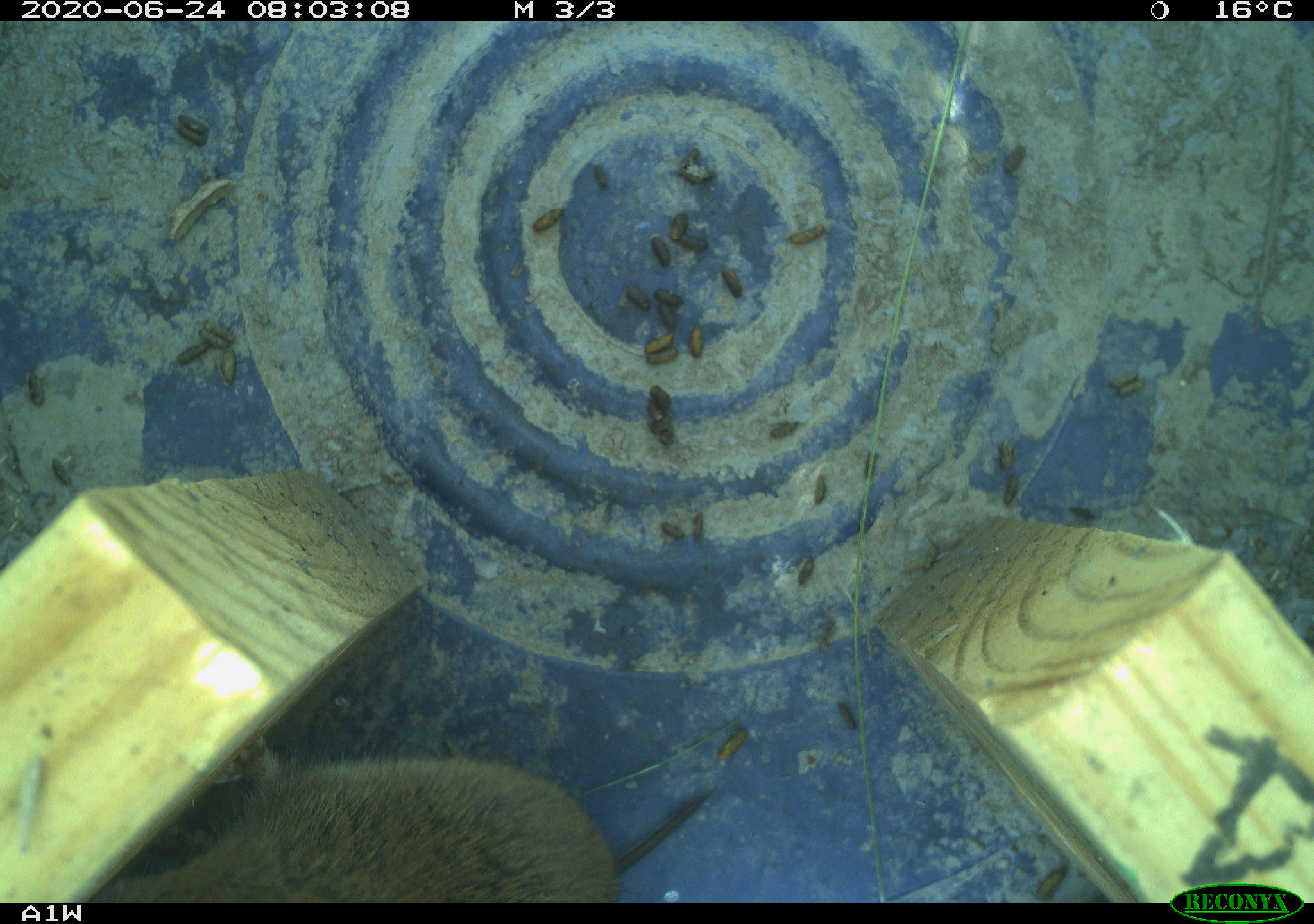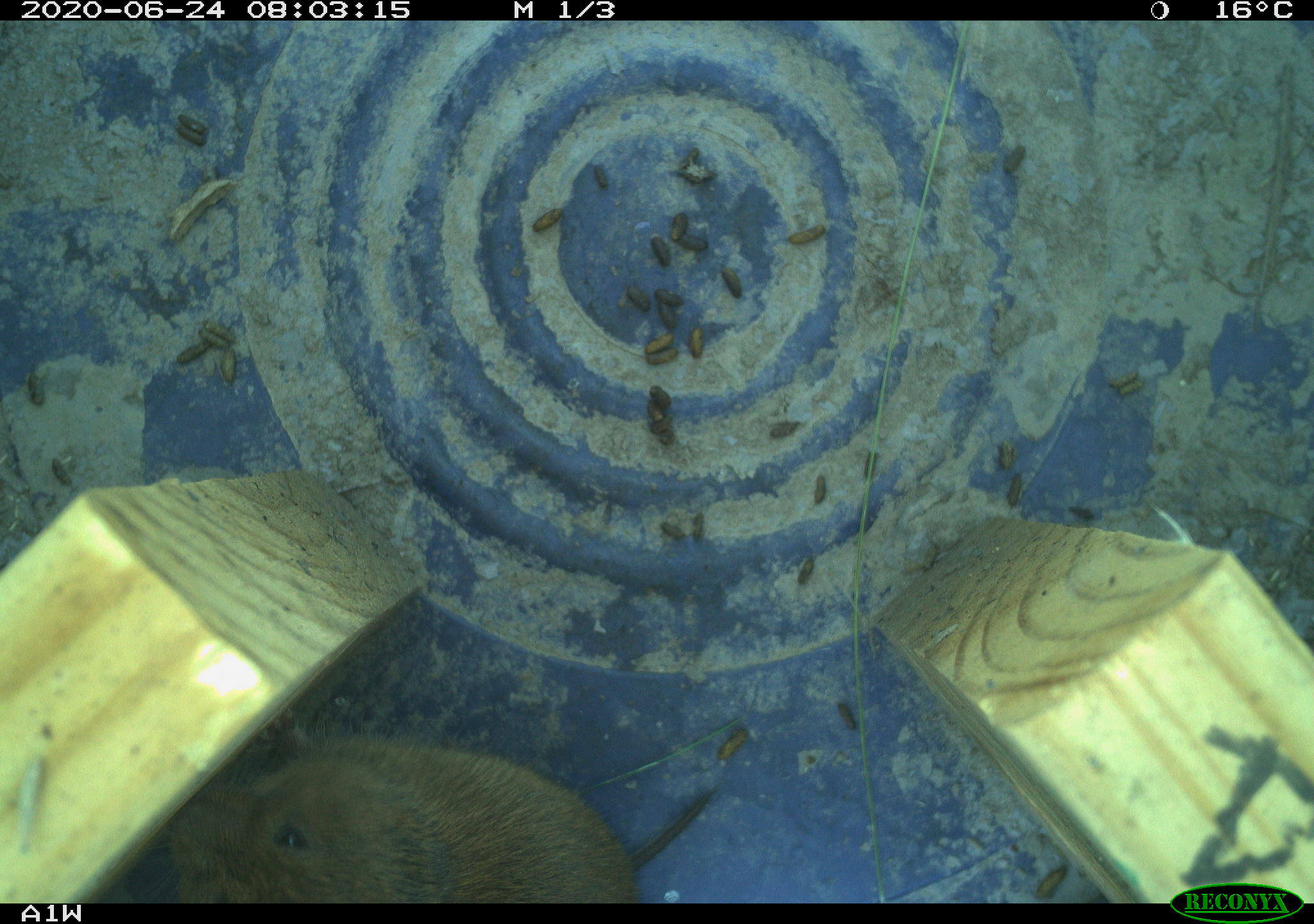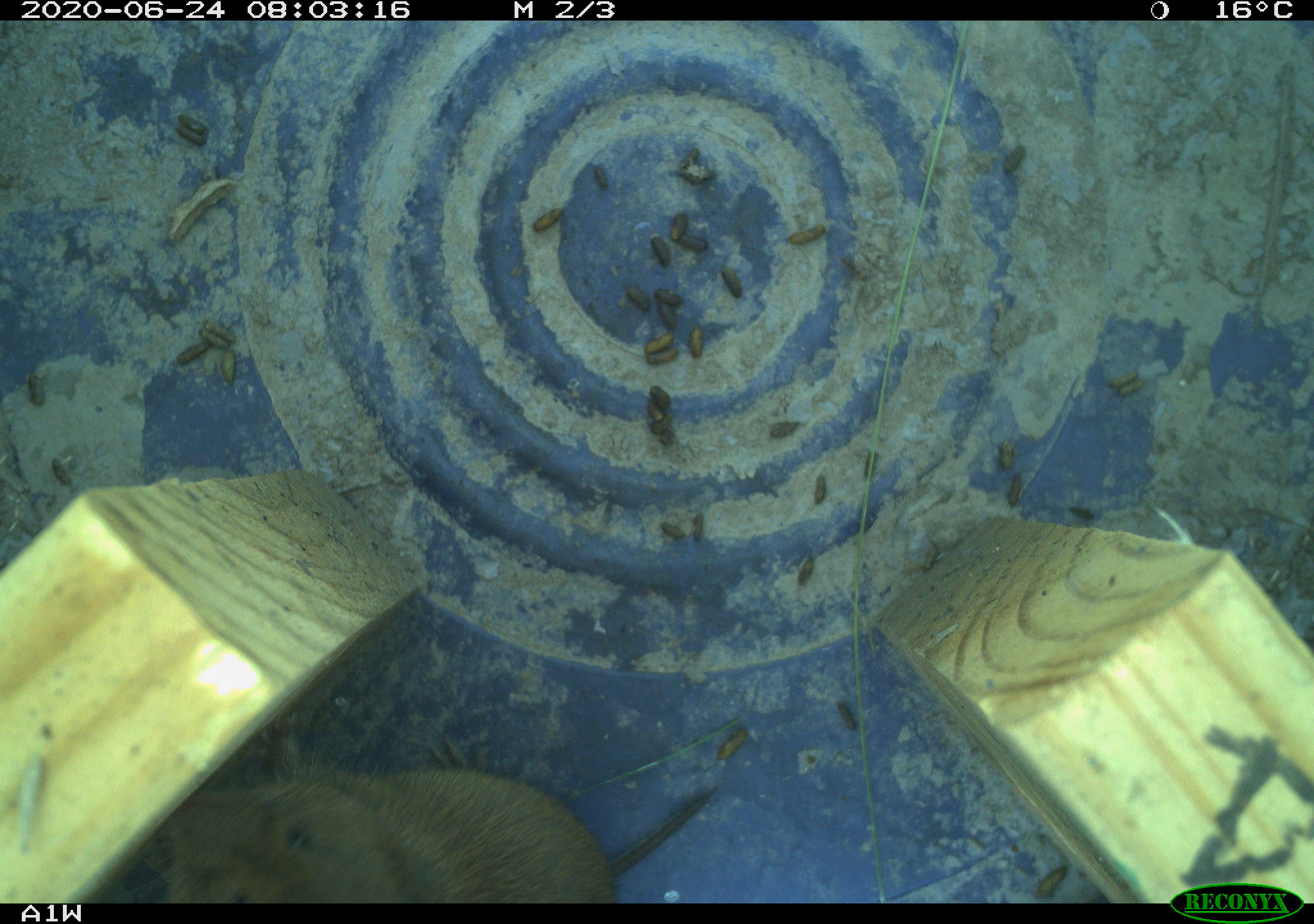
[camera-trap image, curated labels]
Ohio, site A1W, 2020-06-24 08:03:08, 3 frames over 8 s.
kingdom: Animalia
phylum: Chordata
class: Mammalia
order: Rodentia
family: Cricetidae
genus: Microtus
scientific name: Microtus pennsylvanicus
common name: meadow vole